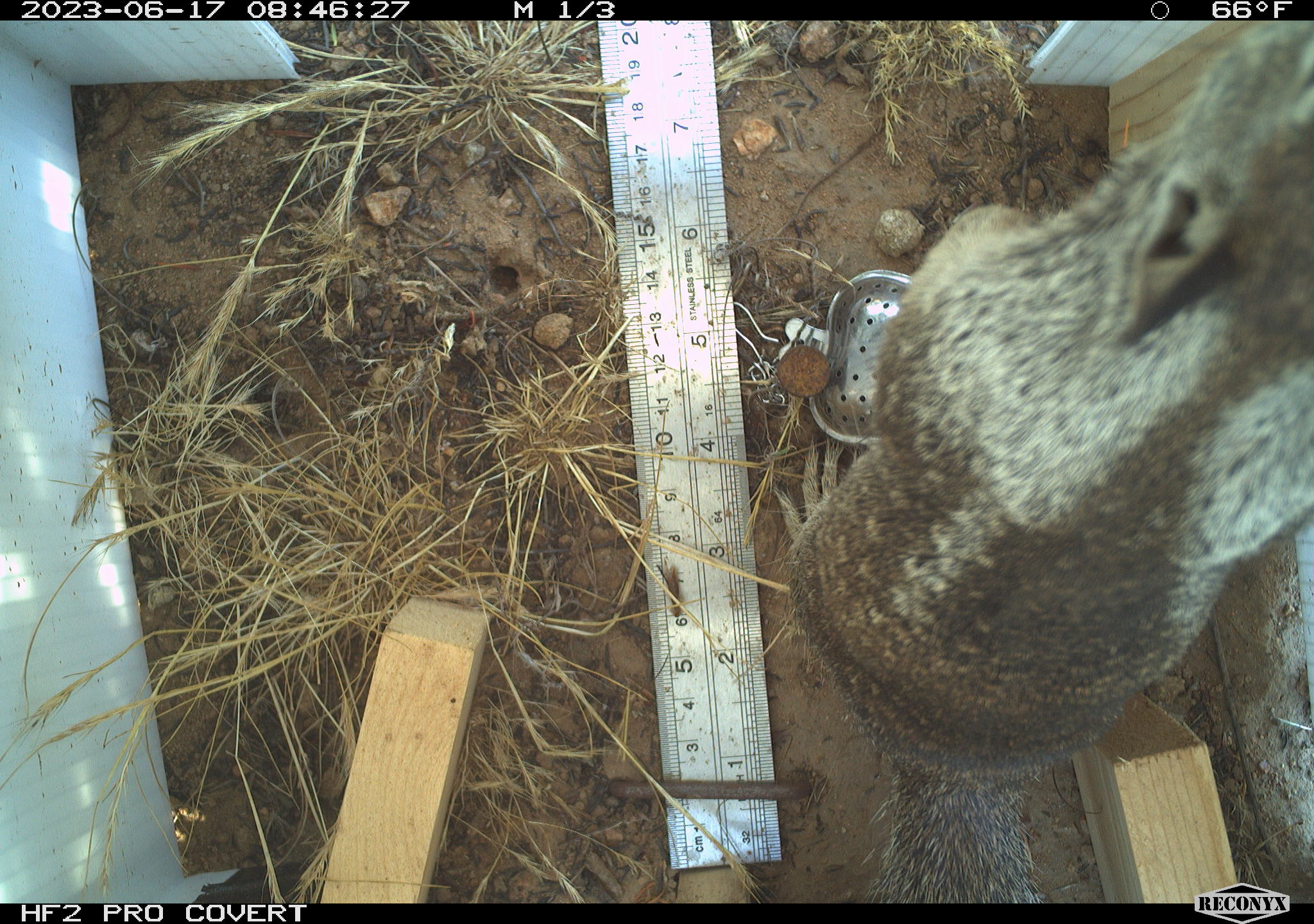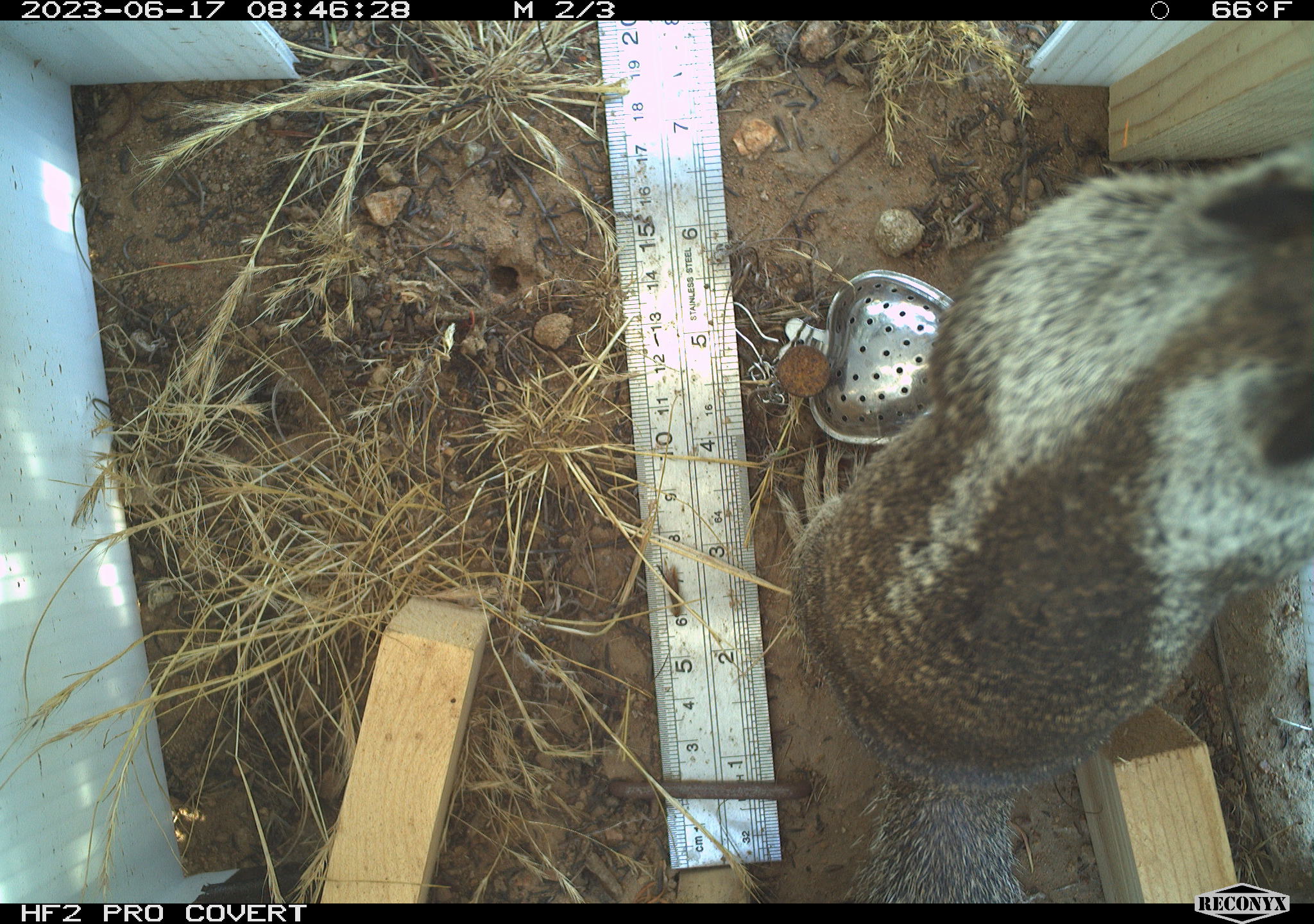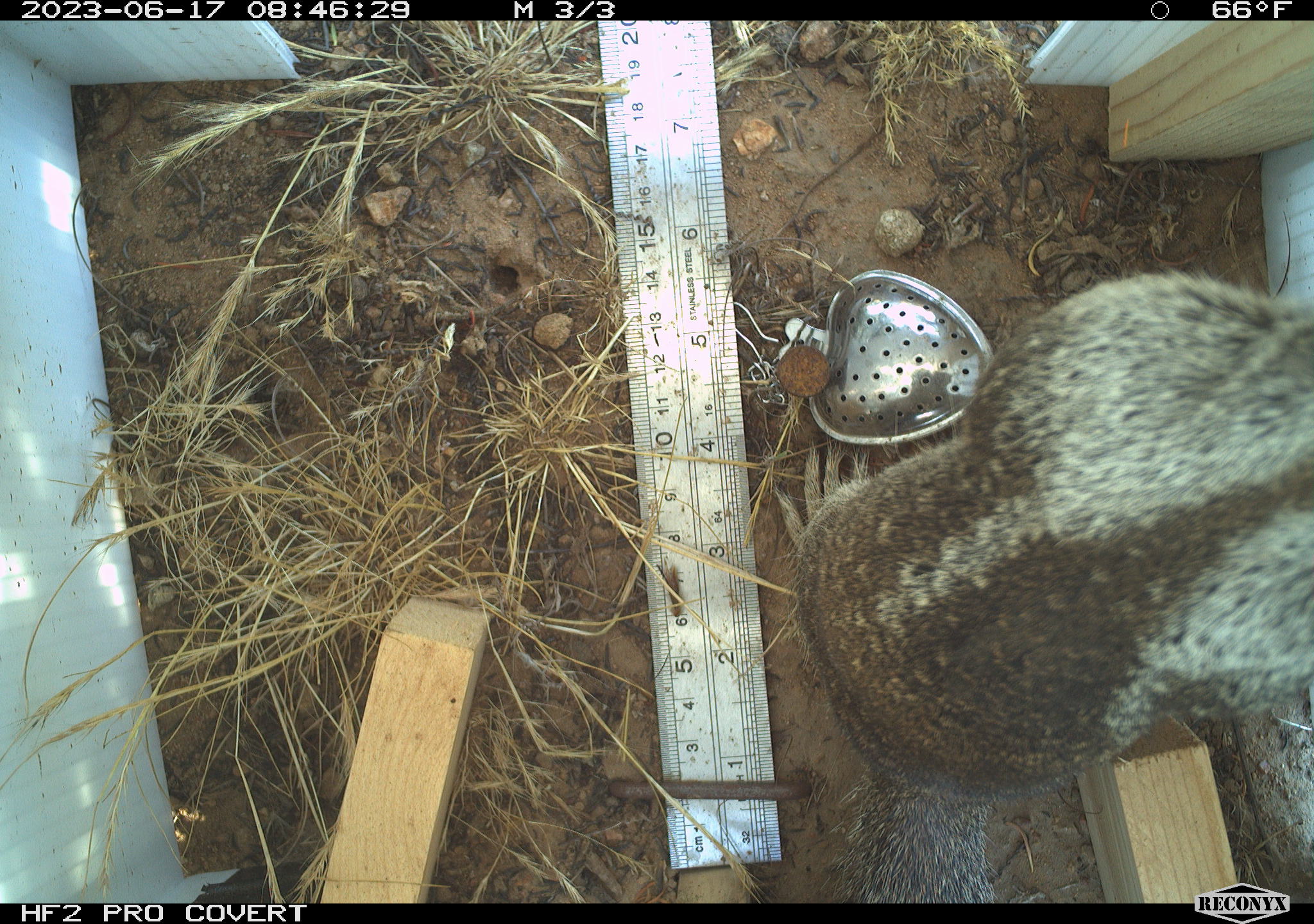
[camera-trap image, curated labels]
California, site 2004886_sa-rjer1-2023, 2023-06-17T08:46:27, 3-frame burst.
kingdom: Animalia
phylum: Chordata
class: Mammalia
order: Rodentia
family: Sciuridae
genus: Otospermophilus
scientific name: Otospermophilus beecheyi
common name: california ground squirrel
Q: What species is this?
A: California ground squirrel (Otospermophilus beecheyi).